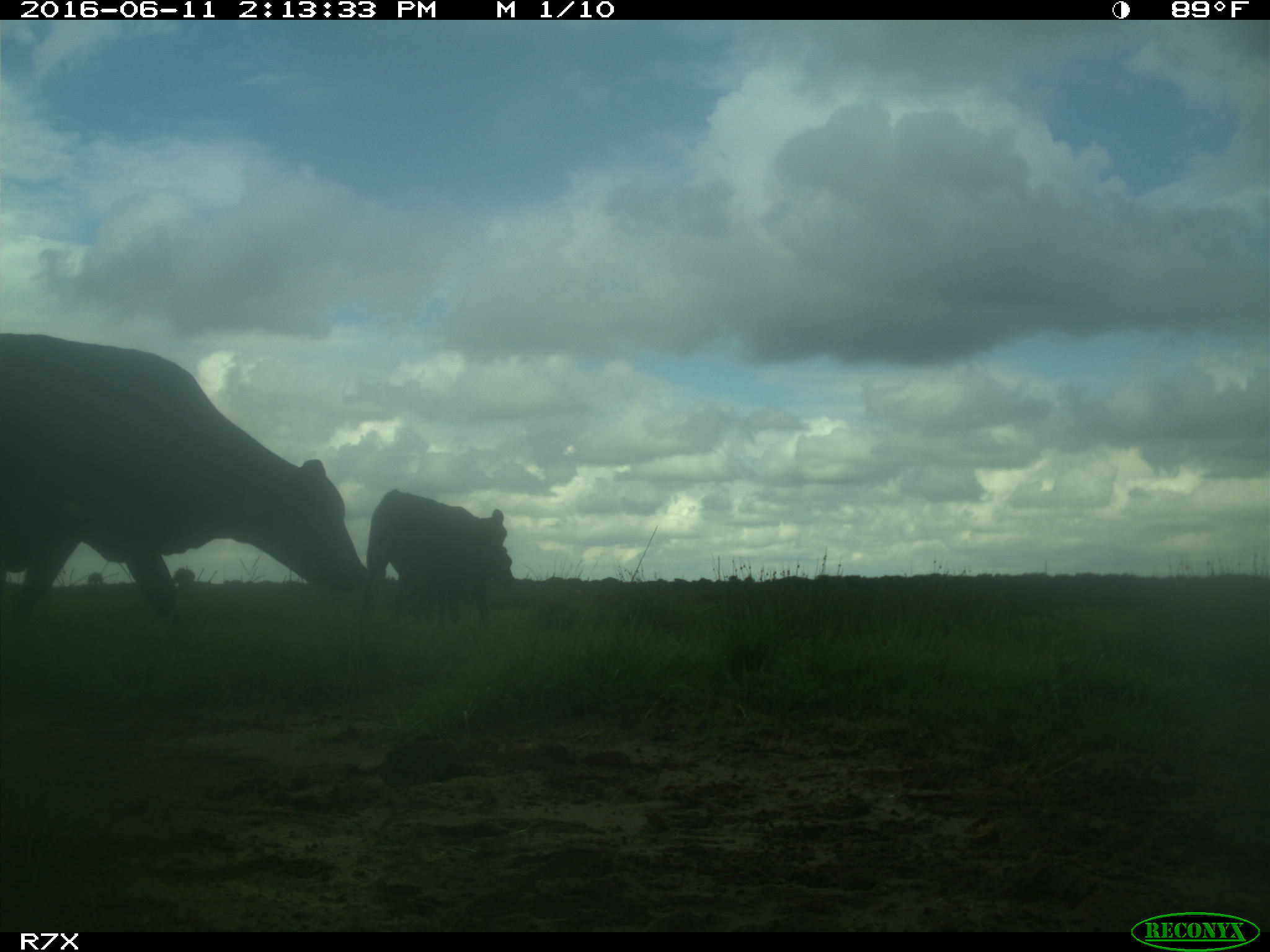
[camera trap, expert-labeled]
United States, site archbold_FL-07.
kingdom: Animalia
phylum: Chordata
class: Mammalia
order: Artiodactyla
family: Bovidae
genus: Bos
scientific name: Bos taurus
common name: domestic cow